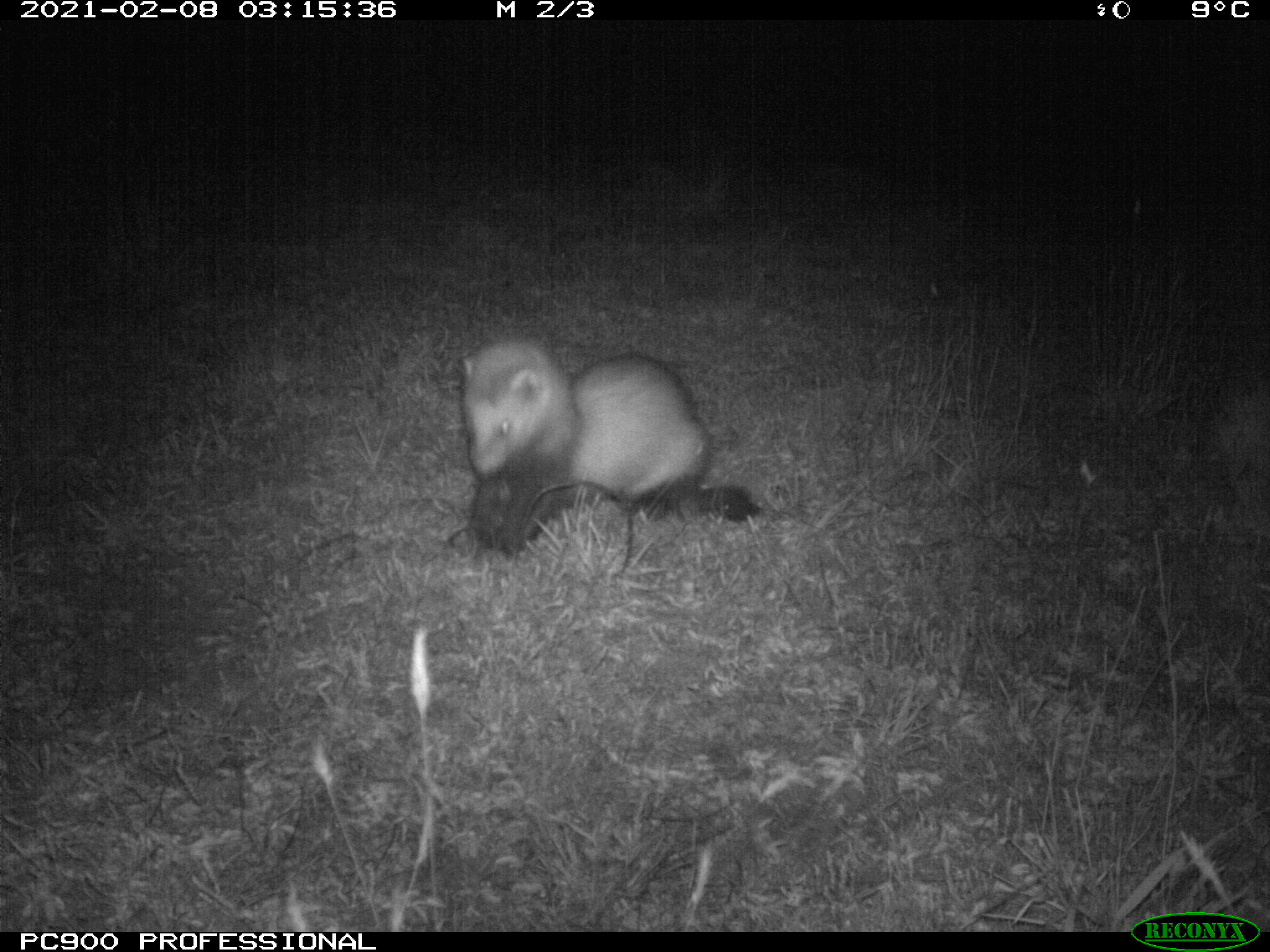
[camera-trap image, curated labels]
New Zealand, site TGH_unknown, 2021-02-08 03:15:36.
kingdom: Animalia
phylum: Chordata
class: Mammalia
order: Carnivora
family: Mustelidae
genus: Mustela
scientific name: Mustela furo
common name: ferret